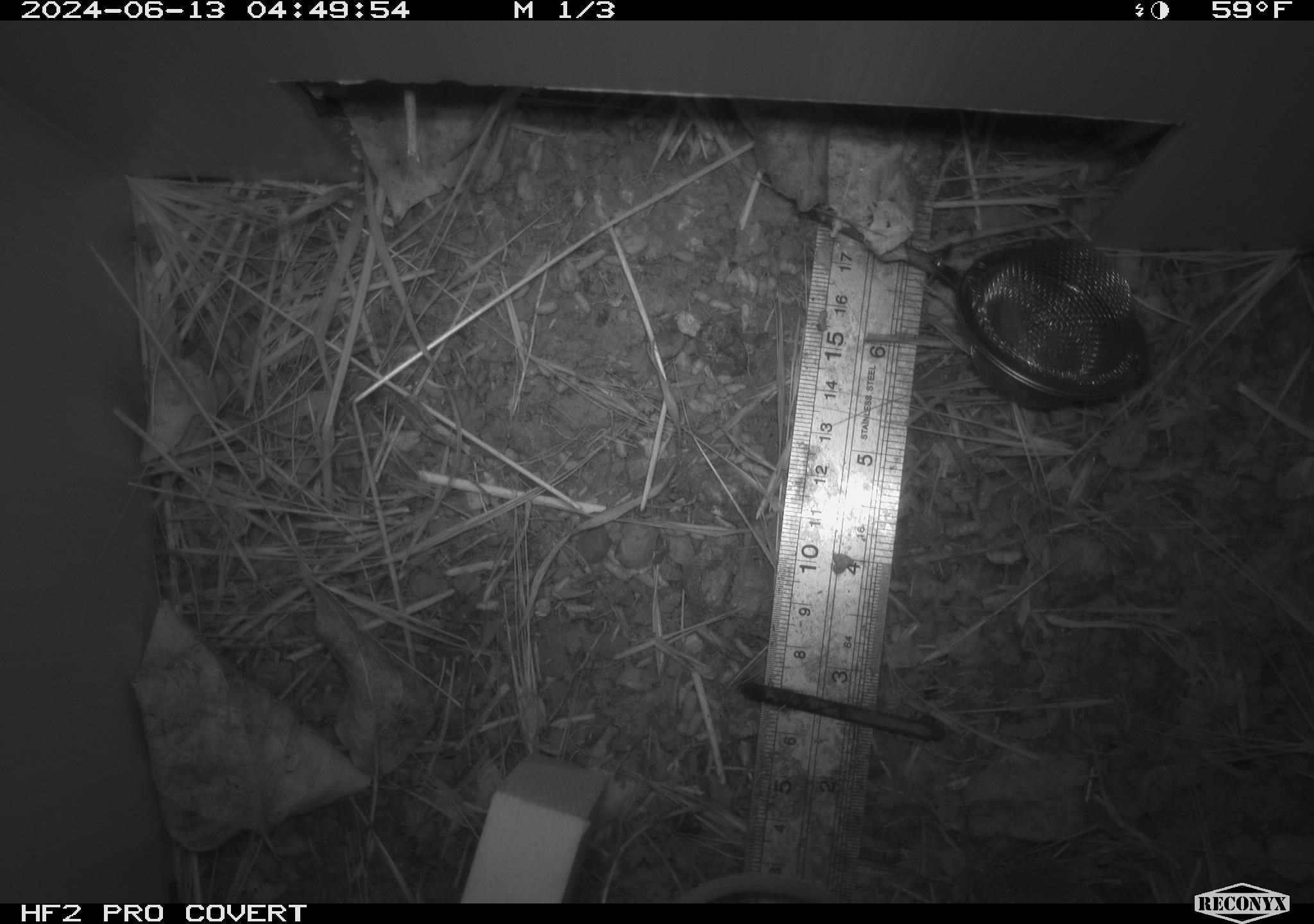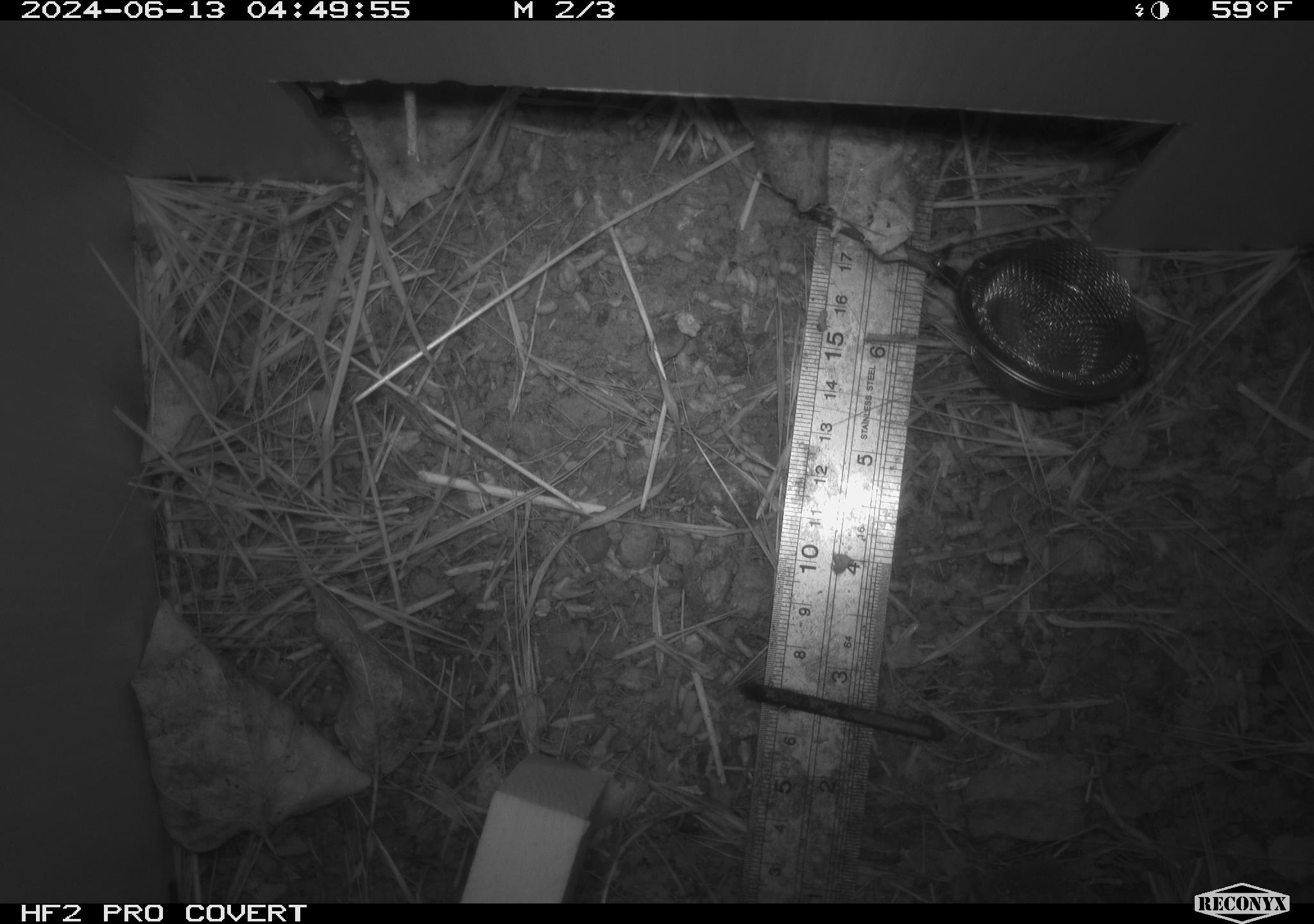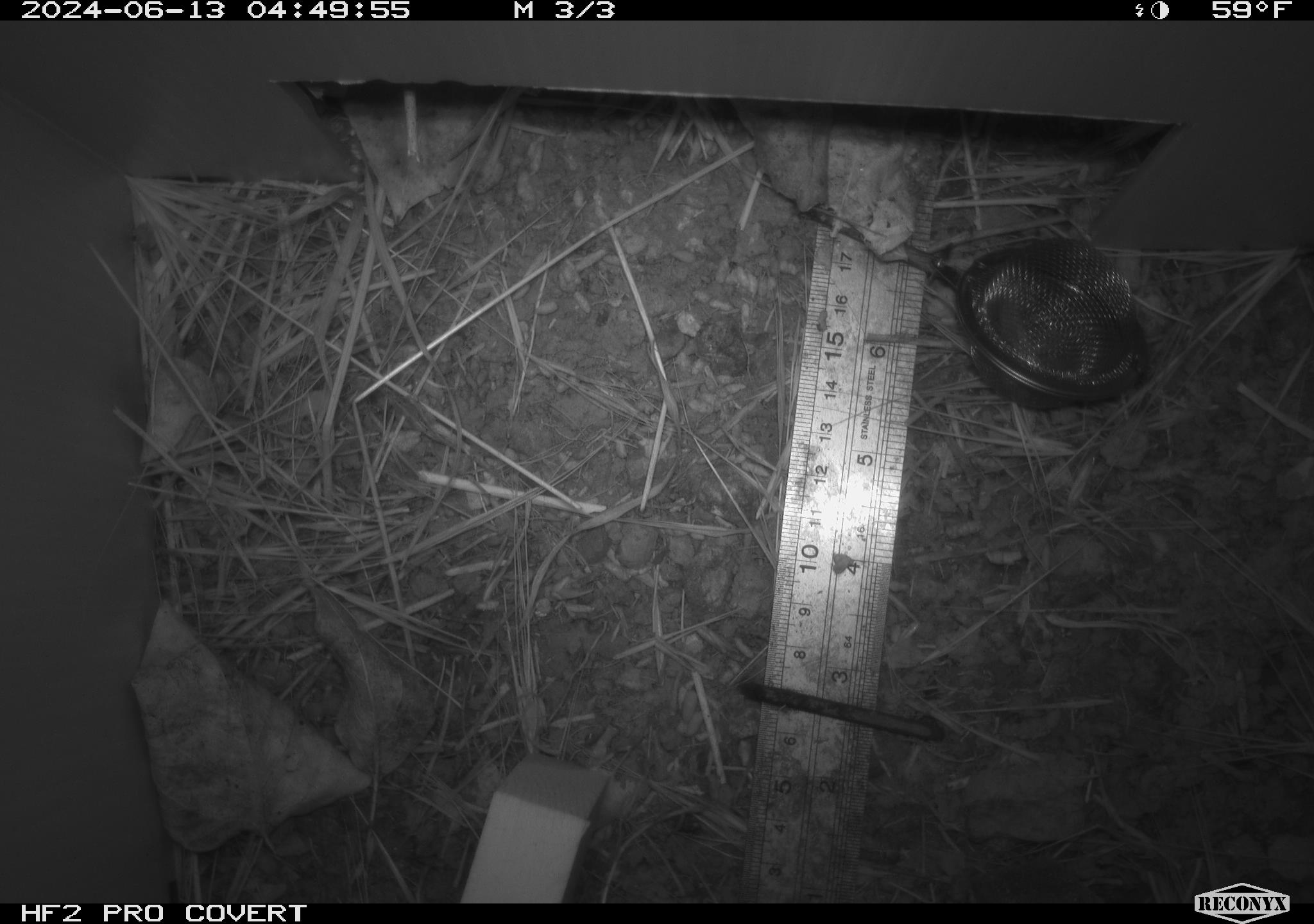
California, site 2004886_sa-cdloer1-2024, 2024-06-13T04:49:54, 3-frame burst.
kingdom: Animalia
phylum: Chordata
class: Mammalia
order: Rodentia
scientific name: Rodentia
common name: mouse species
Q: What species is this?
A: Mouse species (Rodentia).